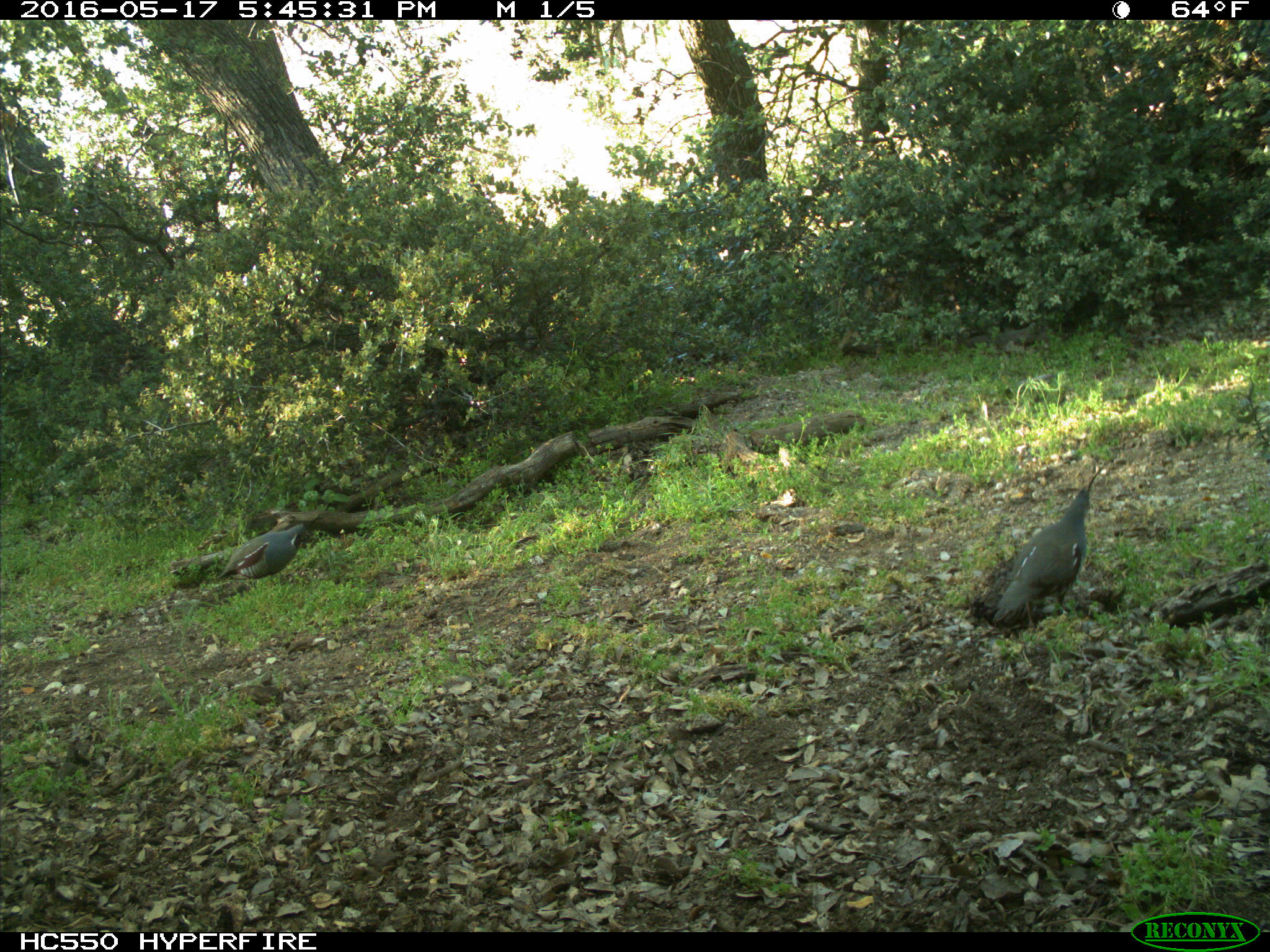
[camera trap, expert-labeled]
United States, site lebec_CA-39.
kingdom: Animalia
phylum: Chordata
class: Aves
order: Galliformes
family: Odontophoridae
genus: Callipepla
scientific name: Callipepla californica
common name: california quail